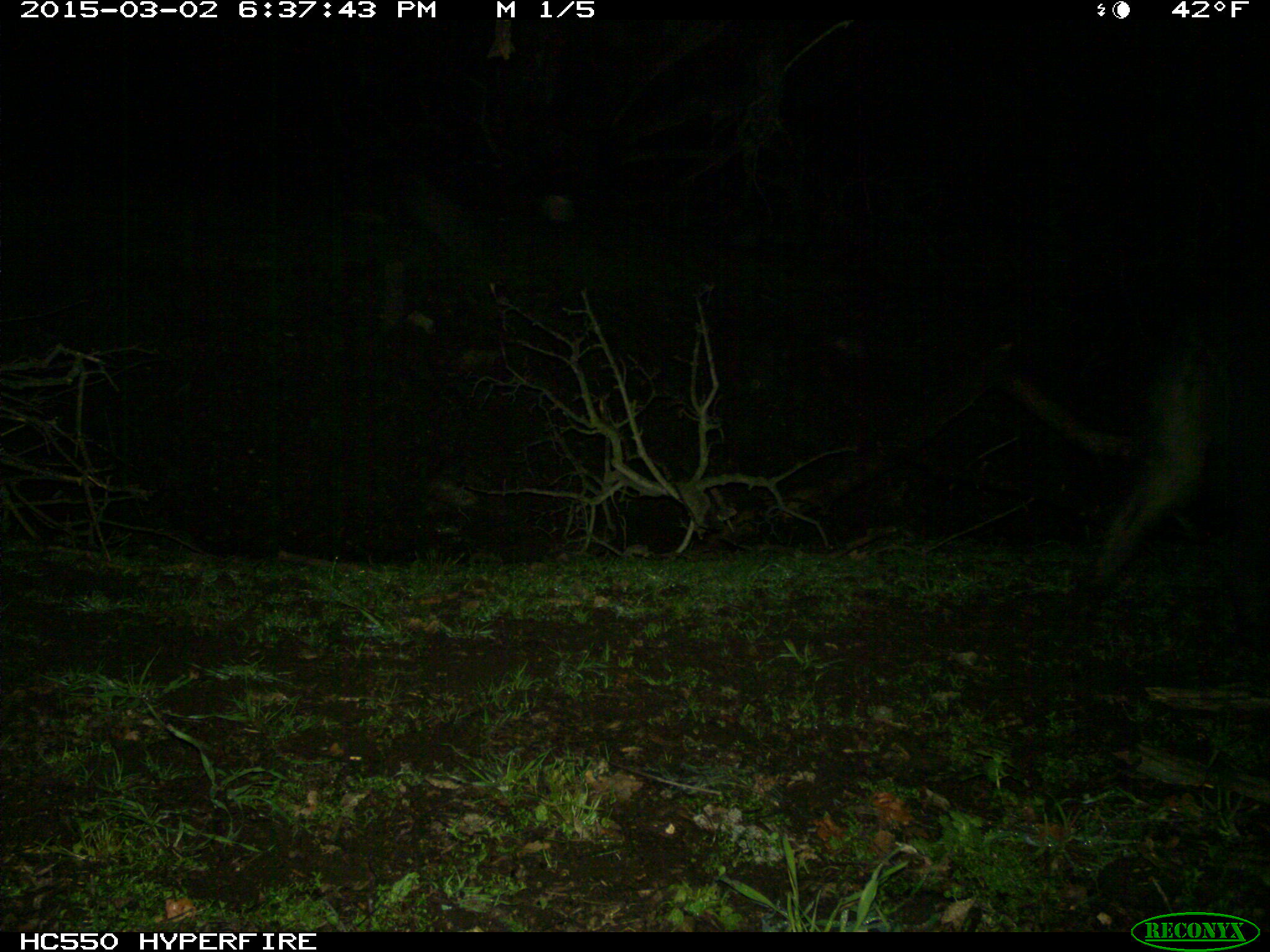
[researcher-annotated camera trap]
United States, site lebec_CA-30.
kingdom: Animalia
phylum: Chordata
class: Mammalia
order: Artiodactyla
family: Suidae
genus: Sus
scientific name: Sus scrofa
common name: wild boar